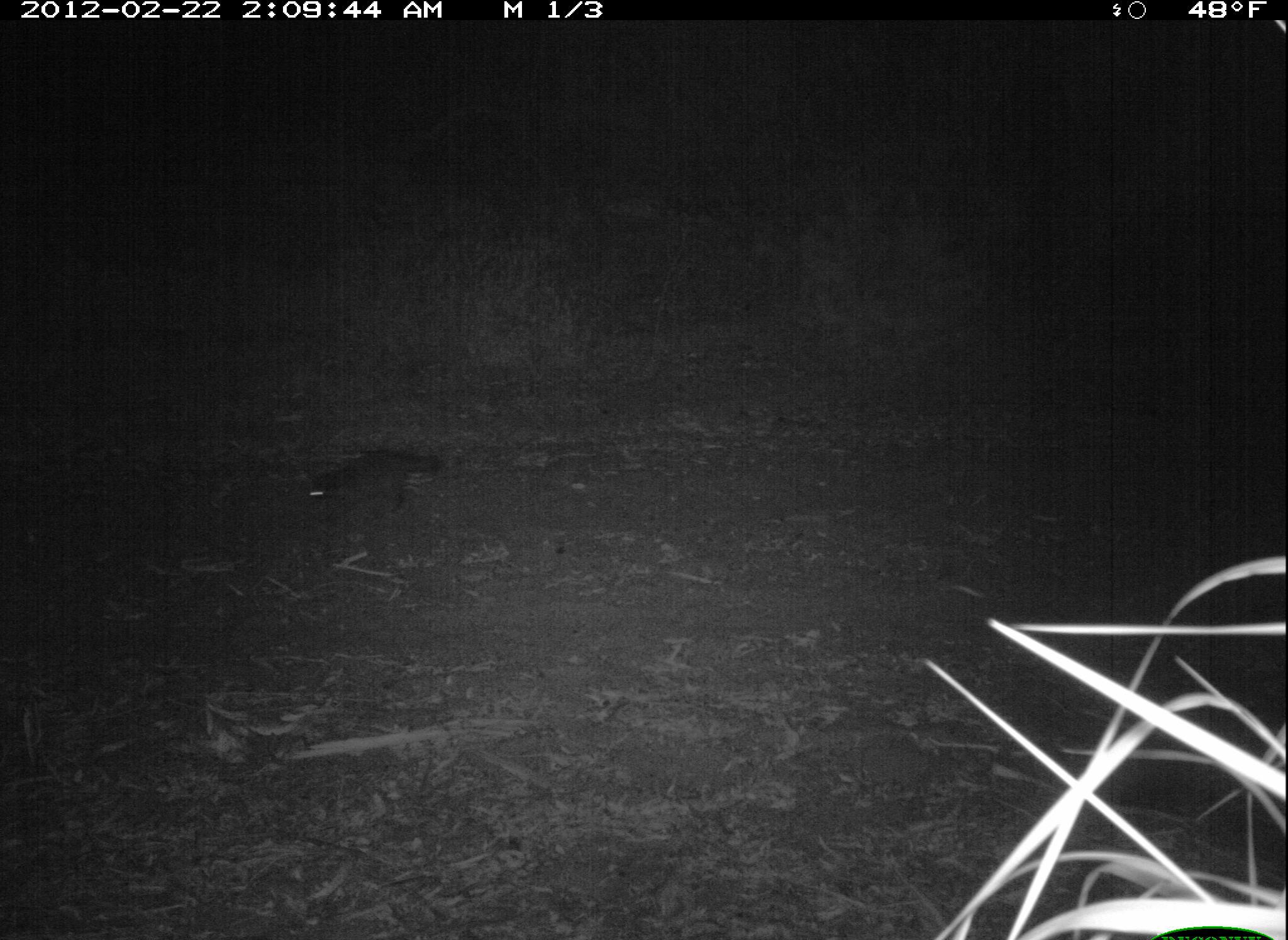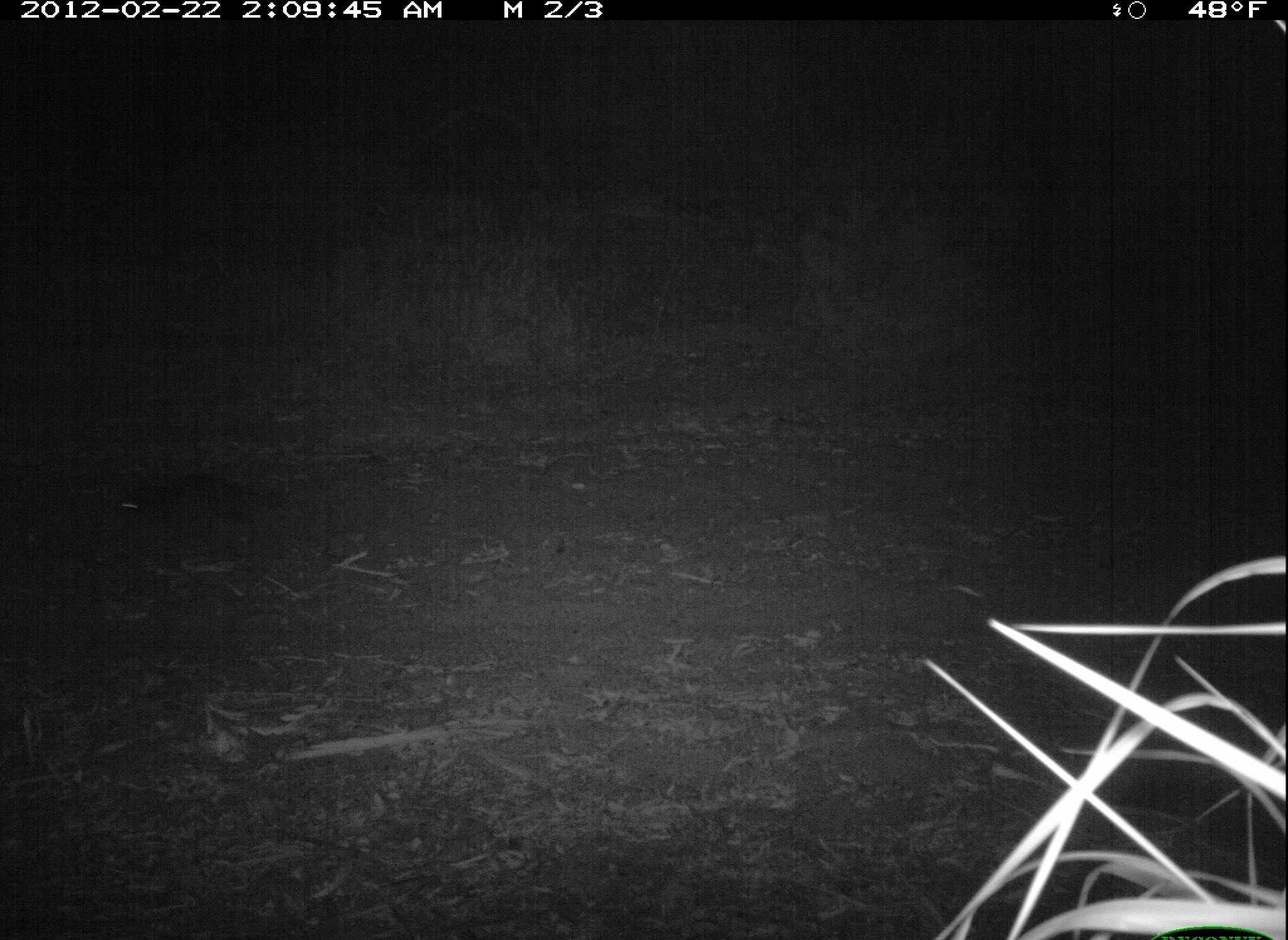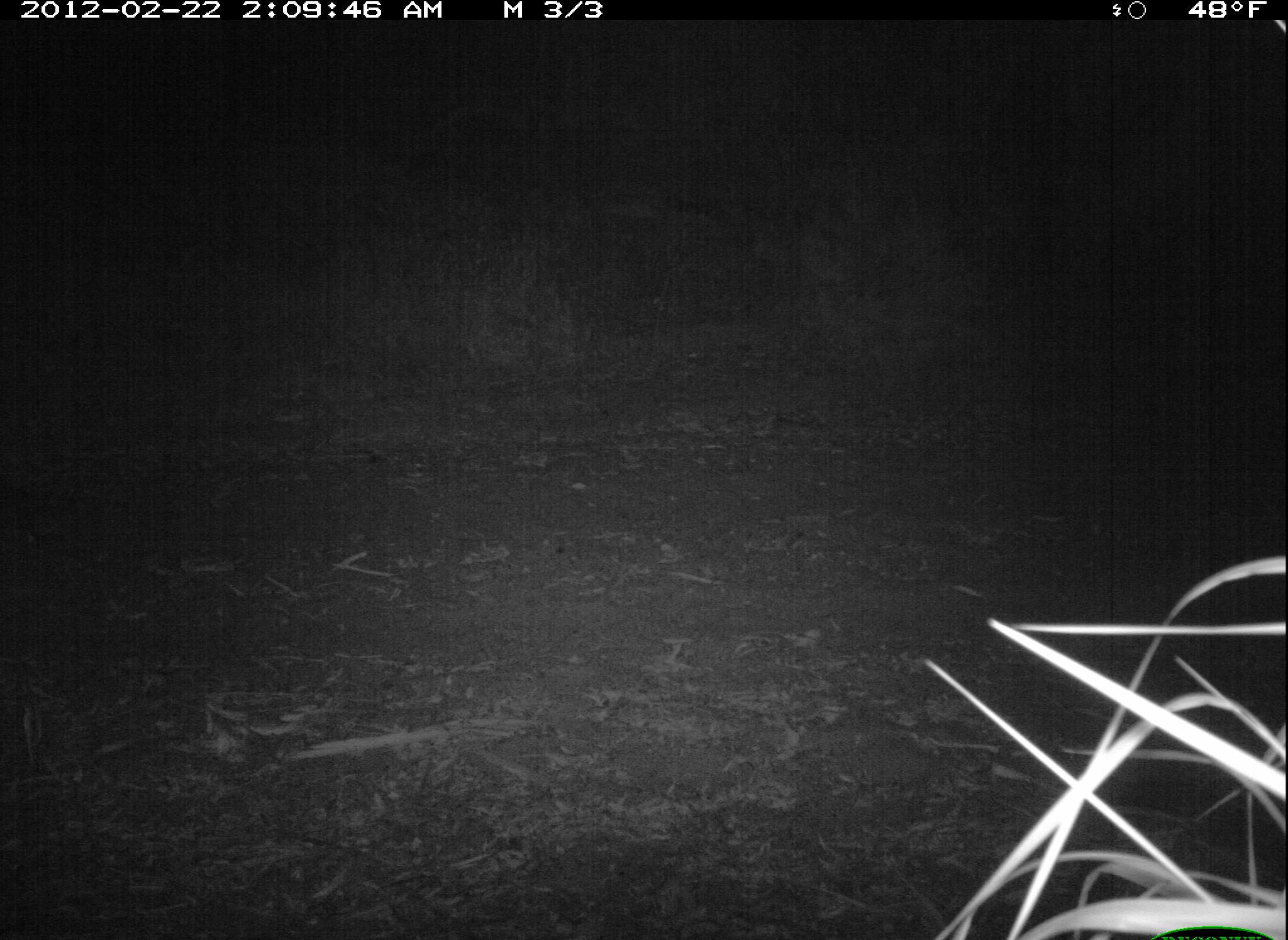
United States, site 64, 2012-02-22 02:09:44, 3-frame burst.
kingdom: Animalia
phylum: Chordata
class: Mammalia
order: Carnivora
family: Procyonidae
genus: Procyon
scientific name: Procyon lotor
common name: raccoon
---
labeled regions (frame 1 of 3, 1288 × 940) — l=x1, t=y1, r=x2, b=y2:
raccoon: l=308, t=450, r=439, b=529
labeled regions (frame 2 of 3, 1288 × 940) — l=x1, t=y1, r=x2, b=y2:
raccoon: l=117, t=479, r=285, b=541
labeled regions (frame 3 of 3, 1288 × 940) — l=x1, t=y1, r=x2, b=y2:
raccoon: l=0, t=485, r=39, b=548